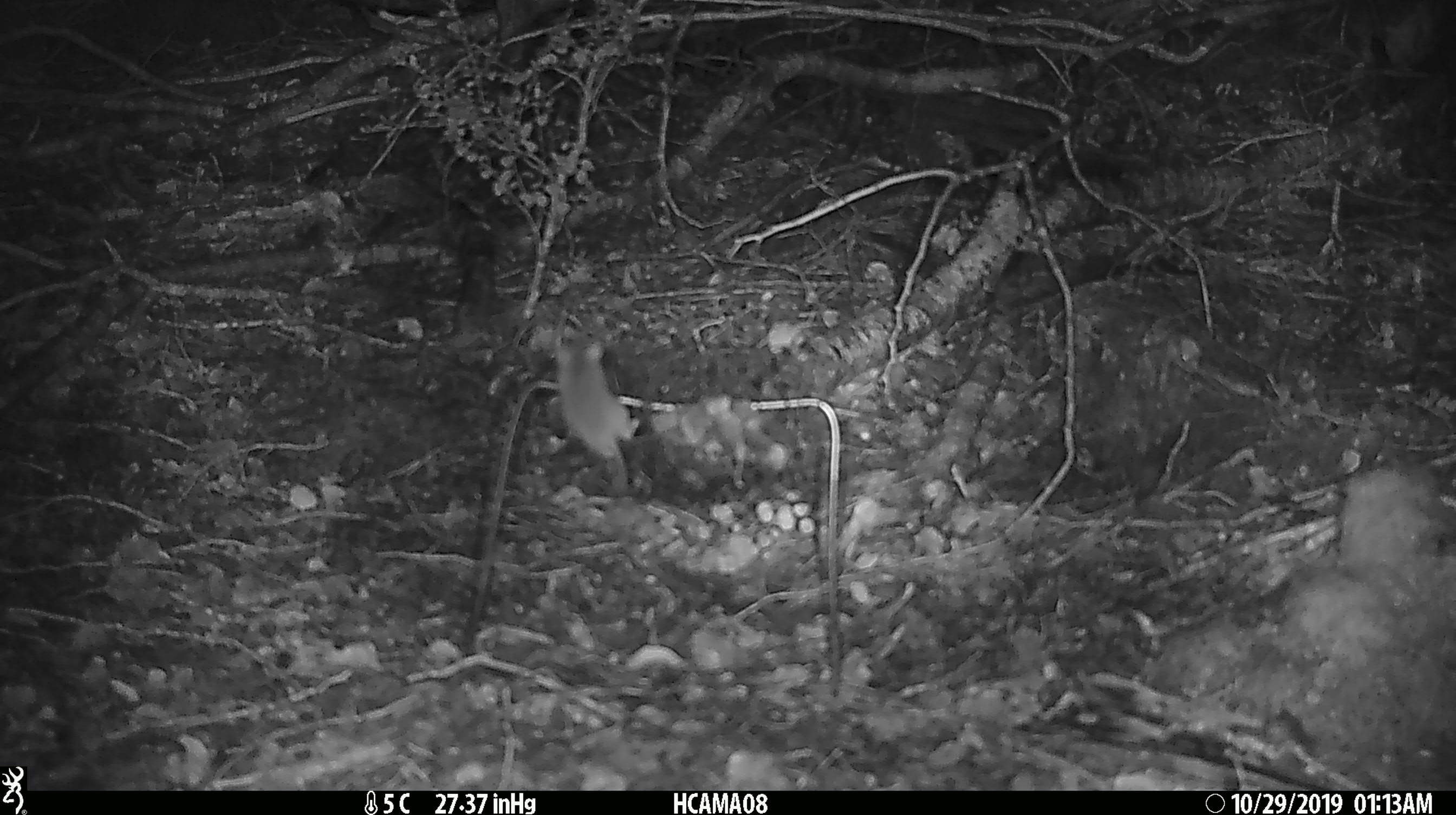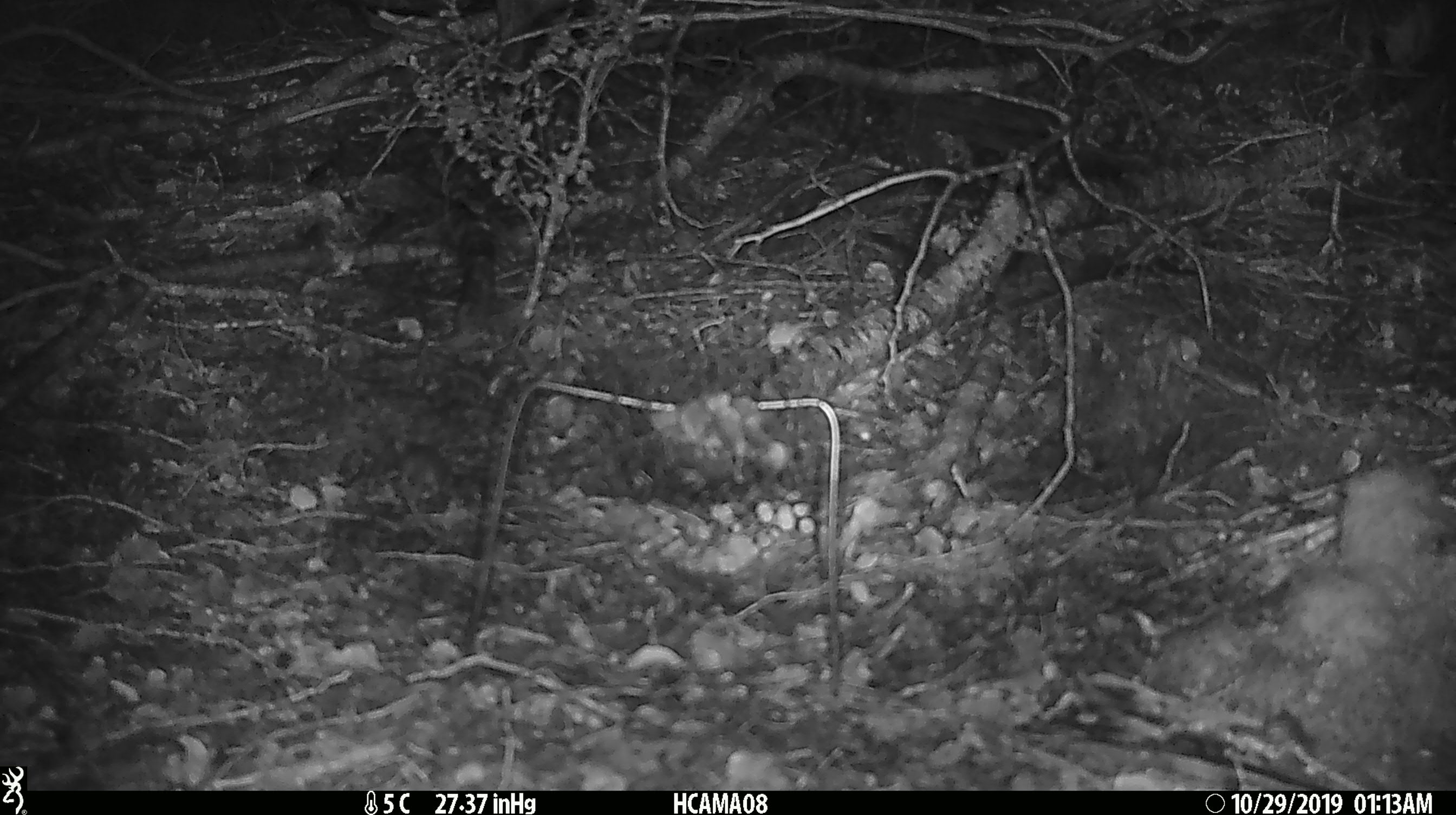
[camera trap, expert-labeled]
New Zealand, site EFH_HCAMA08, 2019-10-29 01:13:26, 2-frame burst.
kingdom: Animalia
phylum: Chordata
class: Mammalia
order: Rodentia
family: Muridae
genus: Mus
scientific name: Mus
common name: mouse